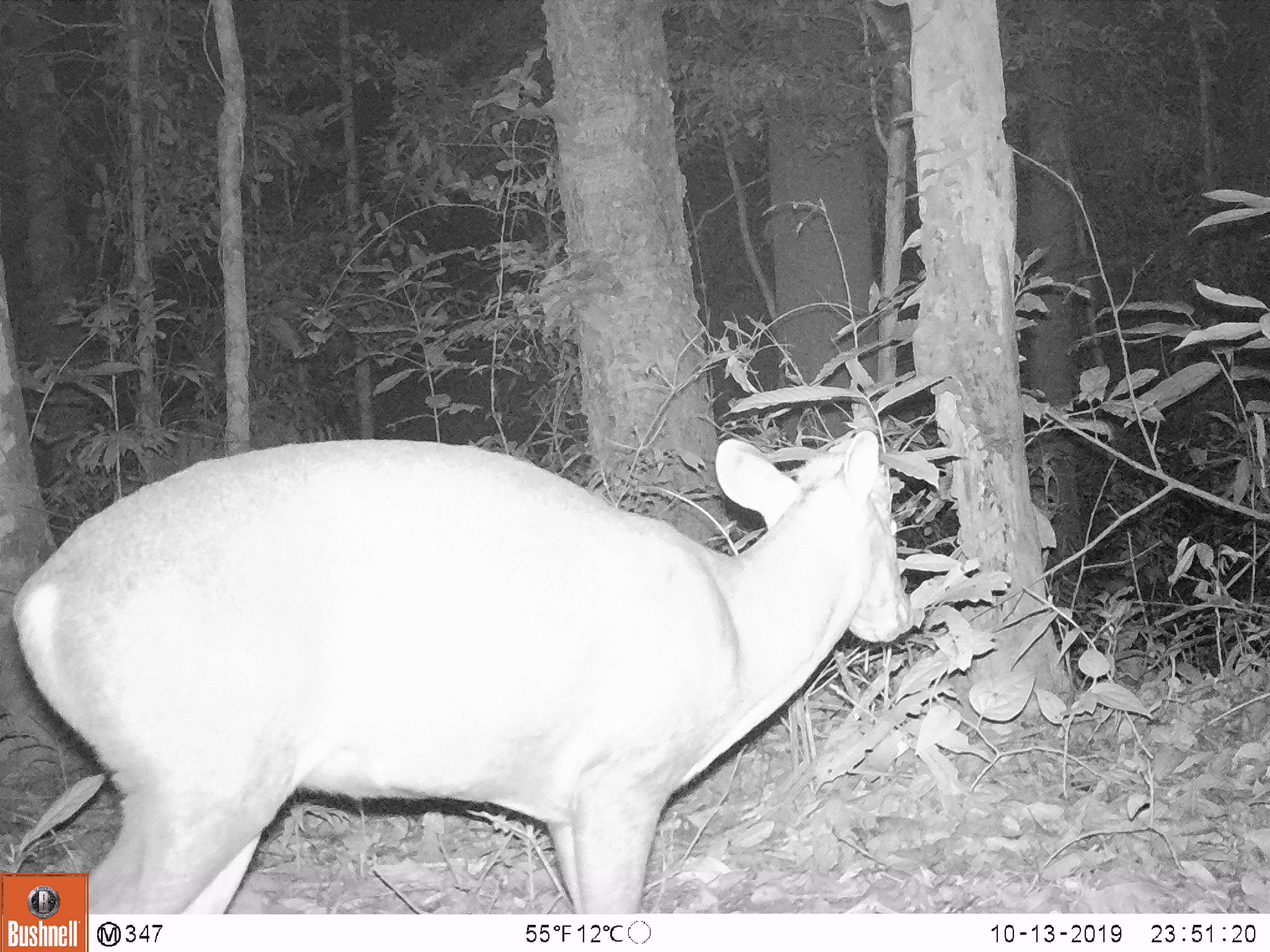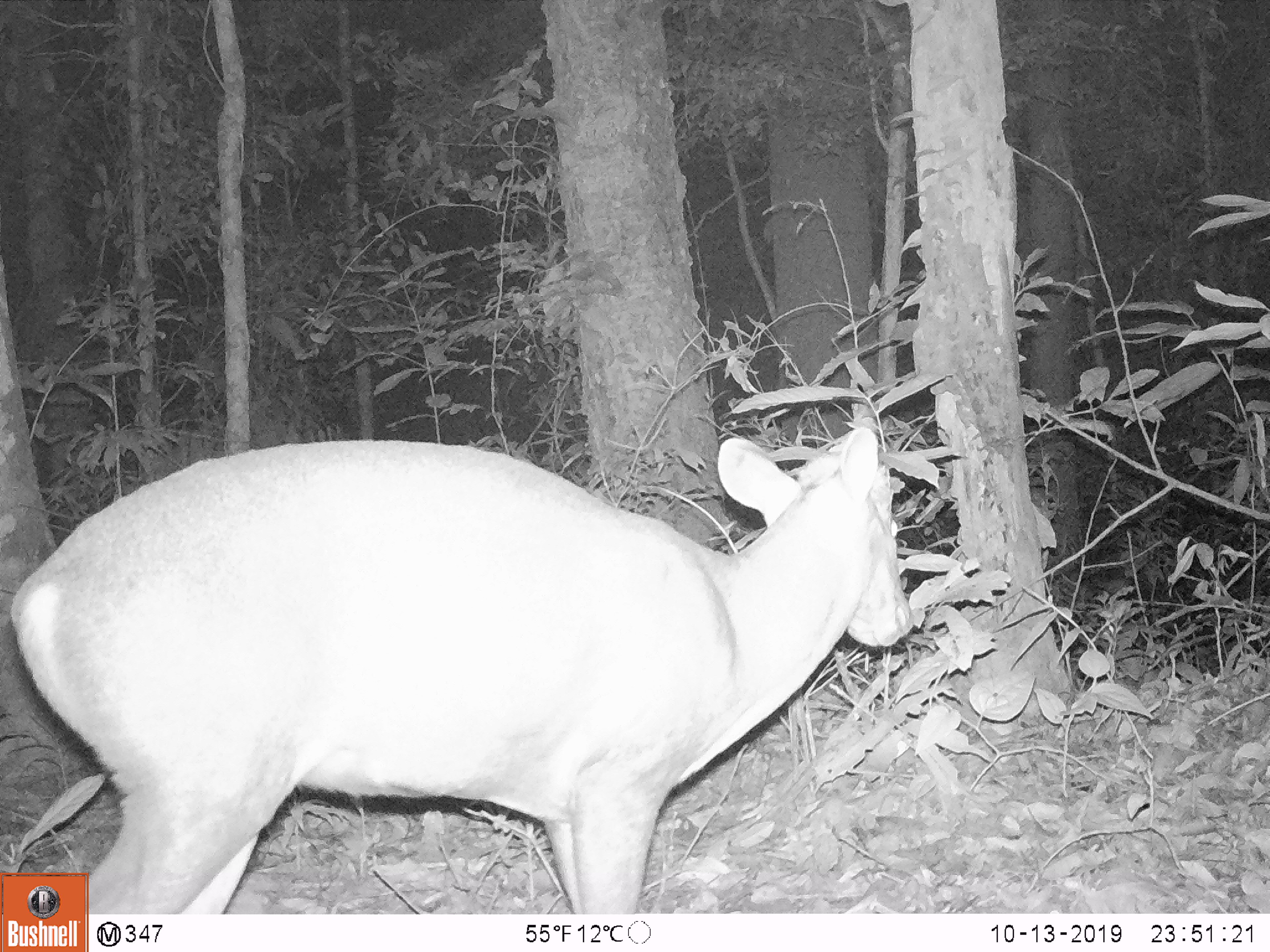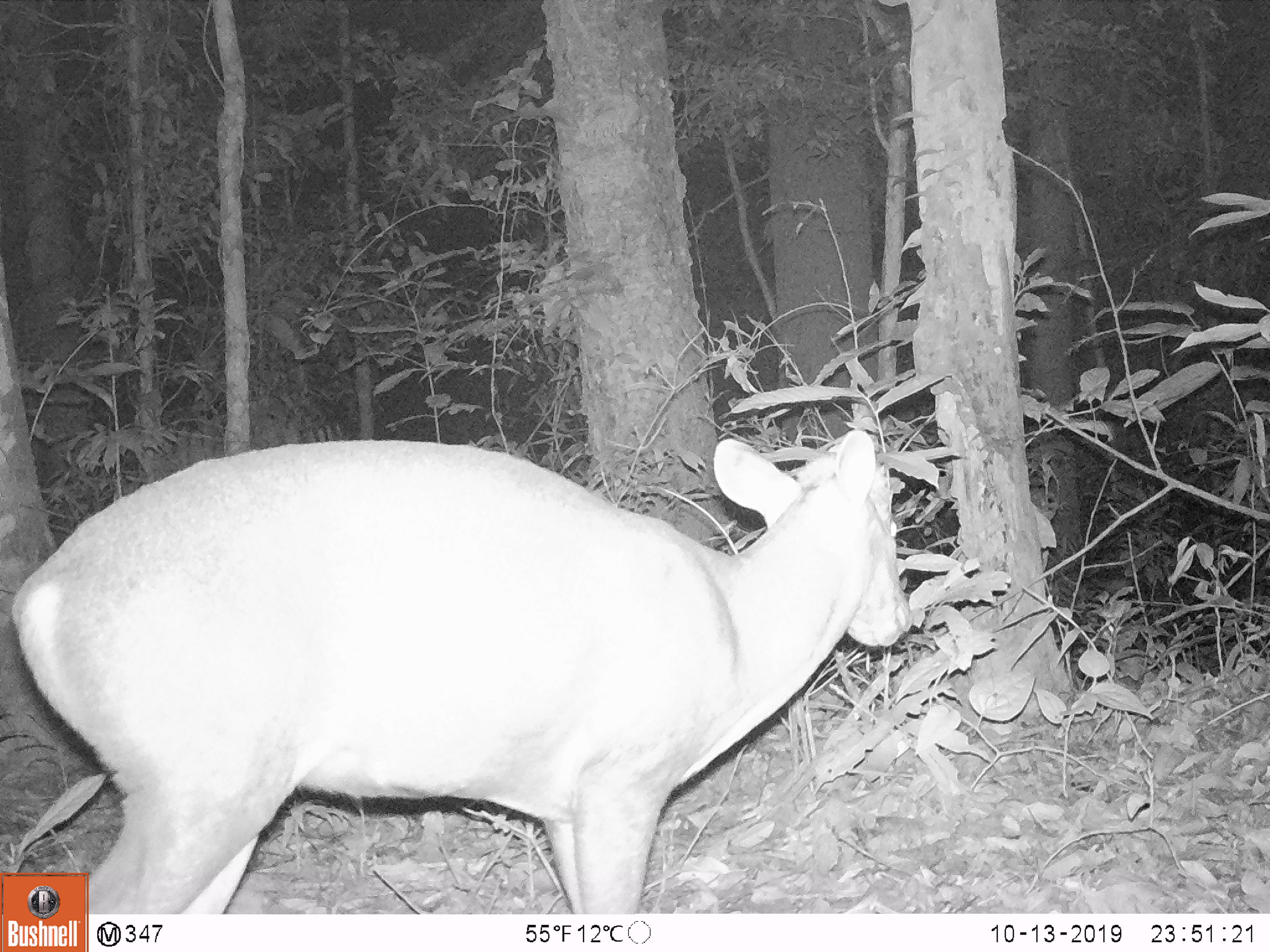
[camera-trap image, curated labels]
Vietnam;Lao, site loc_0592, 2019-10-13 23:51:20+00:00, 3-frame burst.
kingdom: Animalia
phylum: Chordata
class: Mammalia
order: Artiodactyla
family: Cervidae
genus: Muntiacus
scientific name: Muntiacus rooseveltorum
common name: roosevelt's muntjac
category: roosevelts muntjac group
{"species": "roosevelts muntjac group (roosevelt's muntjac) (Muntiacus rooseveltorum)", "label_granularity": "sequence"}